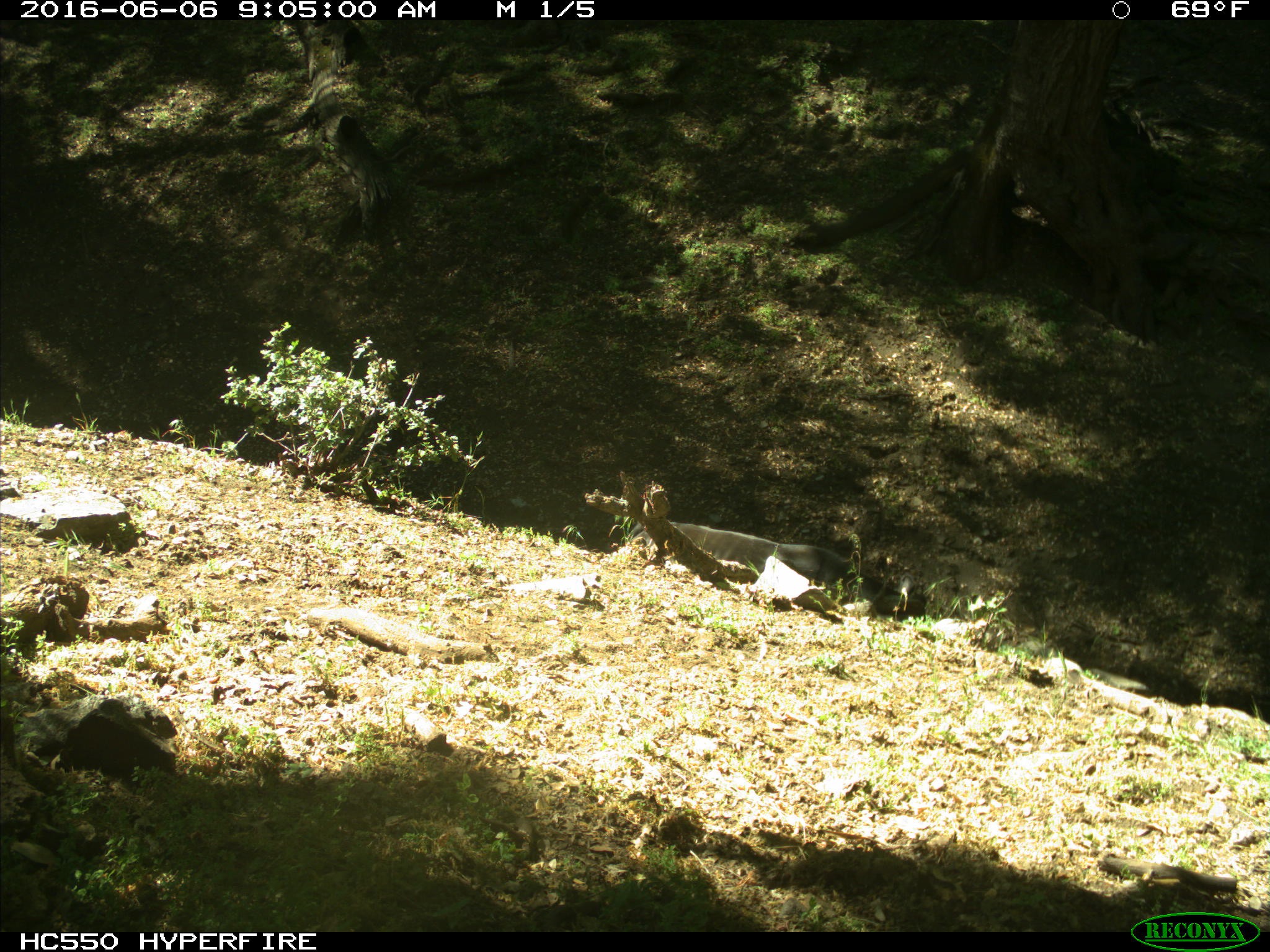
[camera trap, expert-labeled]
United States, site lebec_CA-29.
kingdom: Animalia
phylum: Chordata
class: Mammalia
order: Artiodactyla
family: Bovidae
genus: Bos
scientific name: Bos taurus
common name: domestic cow